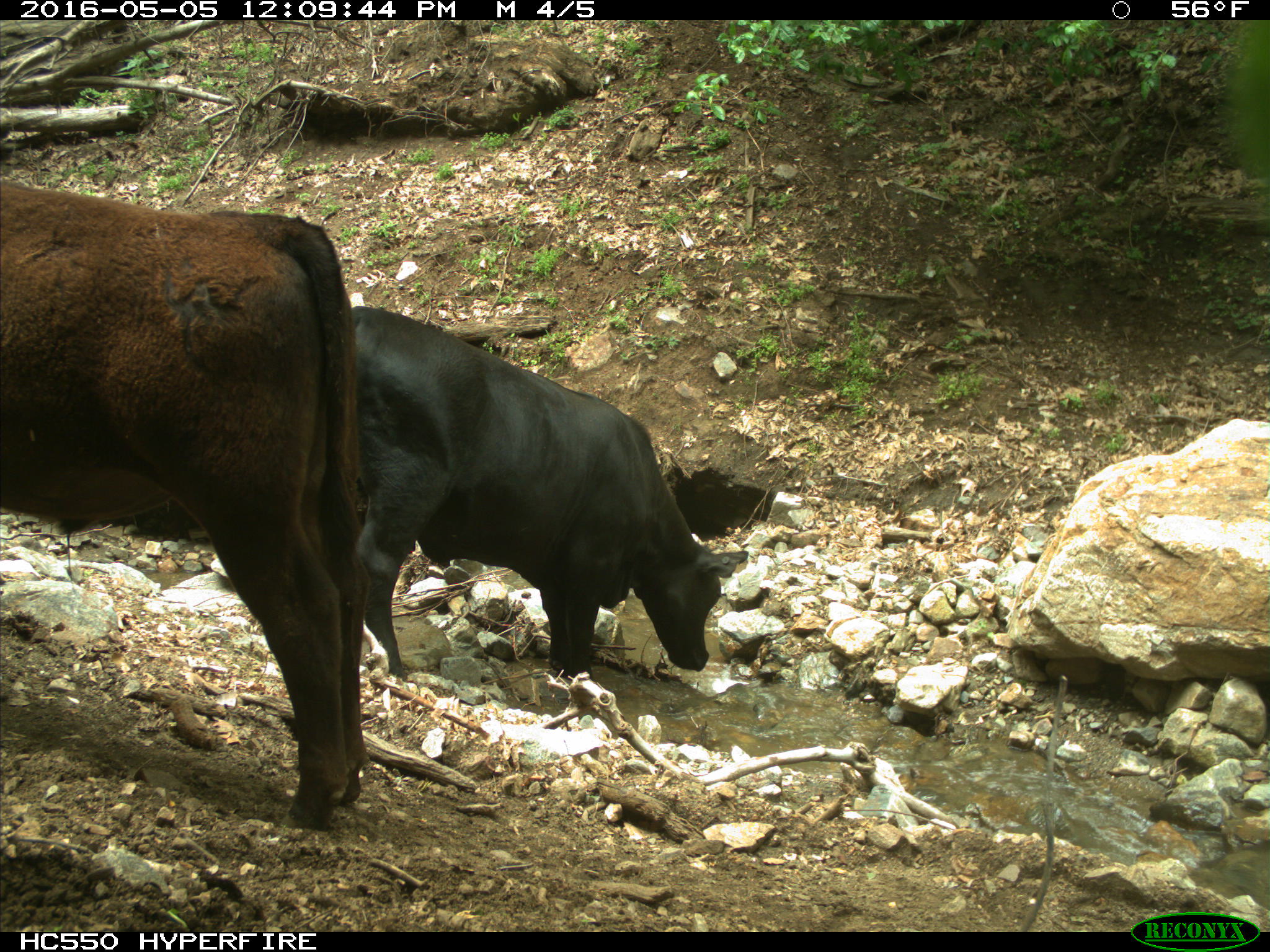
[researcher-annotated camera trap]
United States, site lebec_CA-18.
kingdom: Animalia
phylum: Chordata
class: Mammalia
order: Artiodactyla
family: Bovidae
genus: Bos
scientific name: Bos taurus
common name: domestic cow